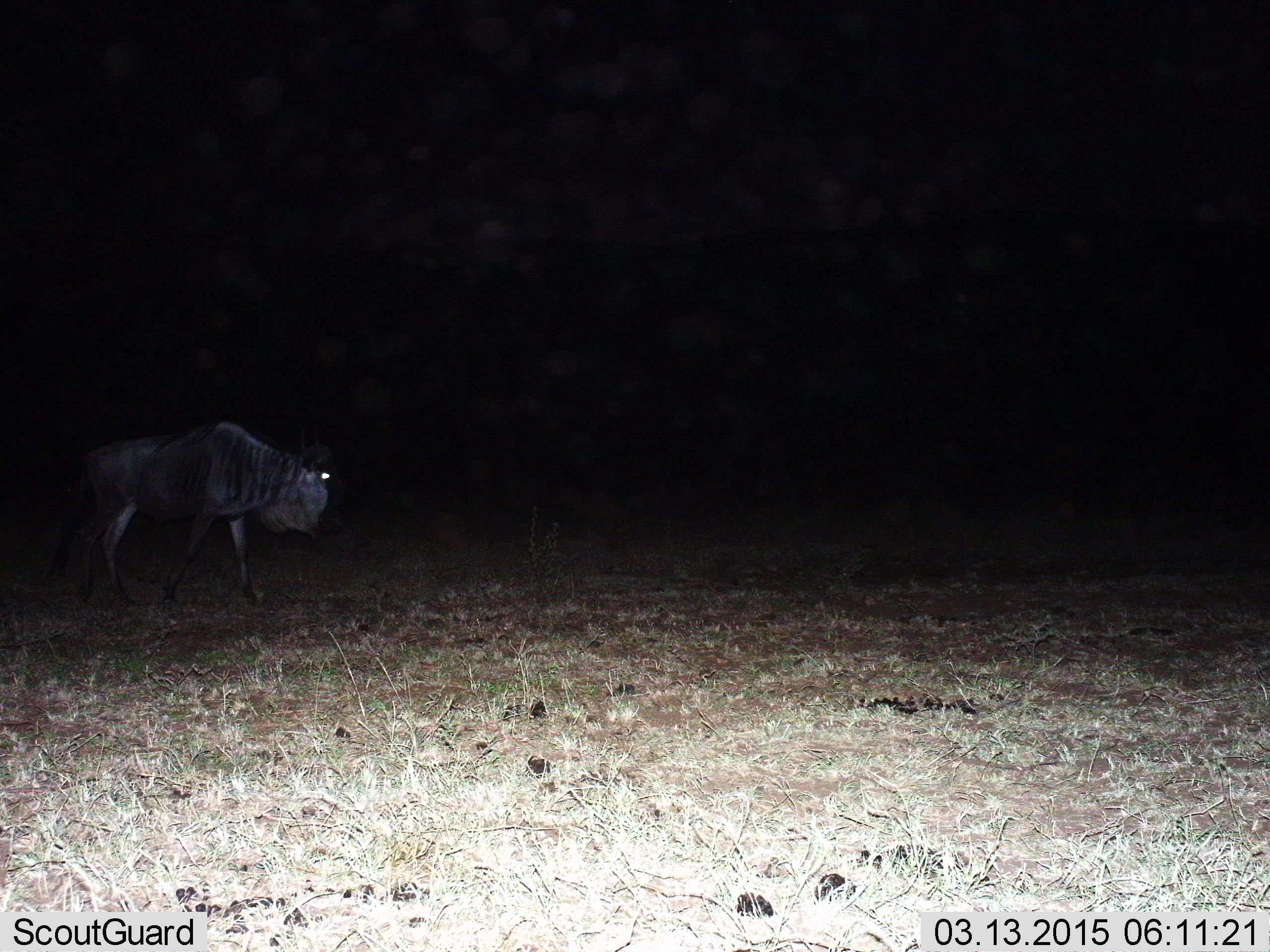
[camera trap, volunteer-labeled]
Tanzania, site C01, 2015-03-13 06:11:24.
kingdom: Animalia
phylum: Chordata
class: Mammalia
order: Artiodactyla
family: Bovidae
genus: Connochaetes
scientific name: Connochaetes taurinus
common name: blue wildebeest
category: wildebeest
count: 1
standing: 10%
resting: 0%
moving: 90%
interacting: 0%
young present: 0%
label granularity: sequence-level